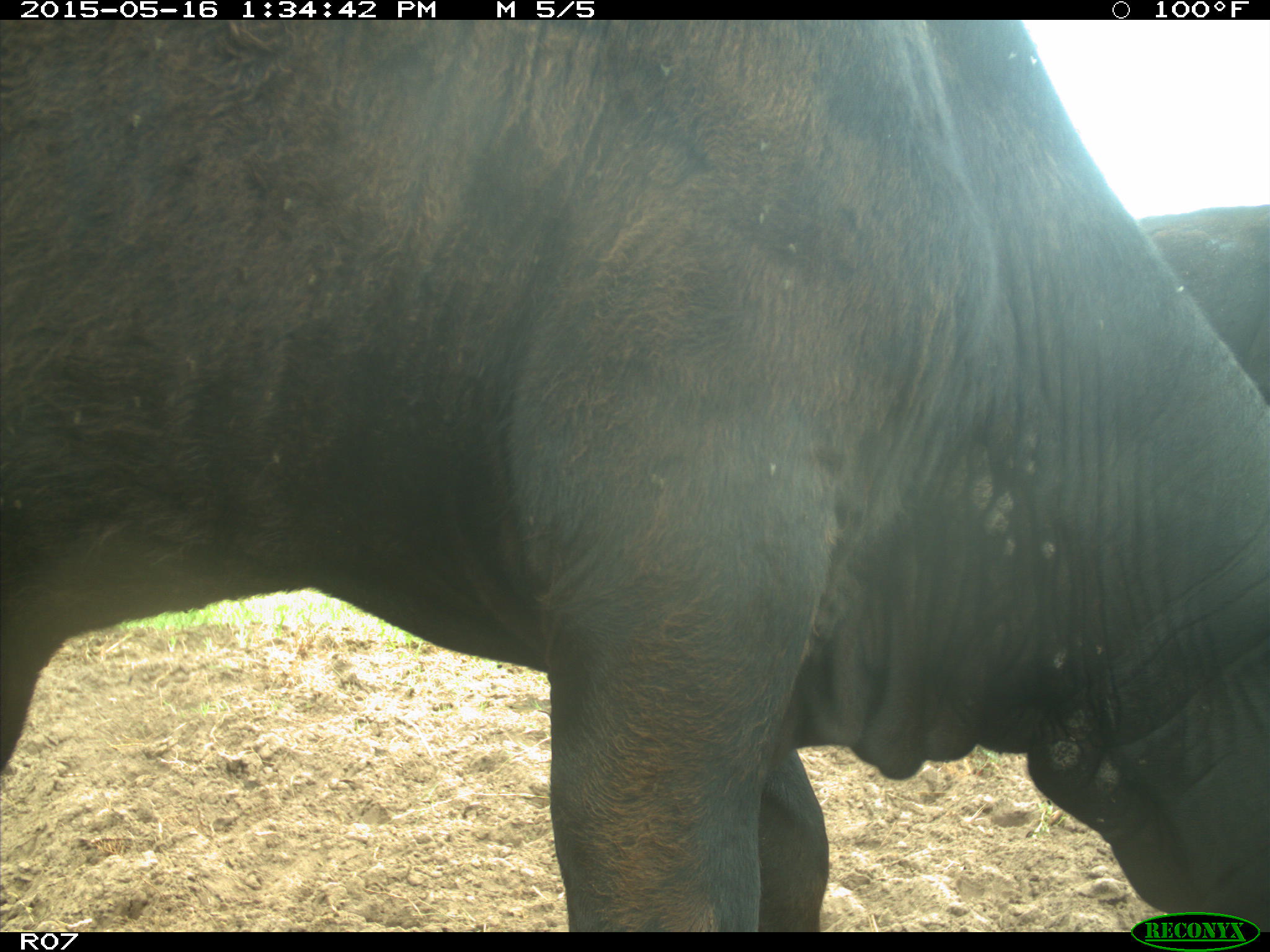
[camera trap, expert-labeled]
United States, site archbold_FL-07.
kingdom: Animalia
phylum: Chordata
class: Mammalia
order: Artiodactyla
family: Bovidae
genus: Bos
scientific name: Bos taurus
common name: domestic cow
Bos taurus (domestic cow).